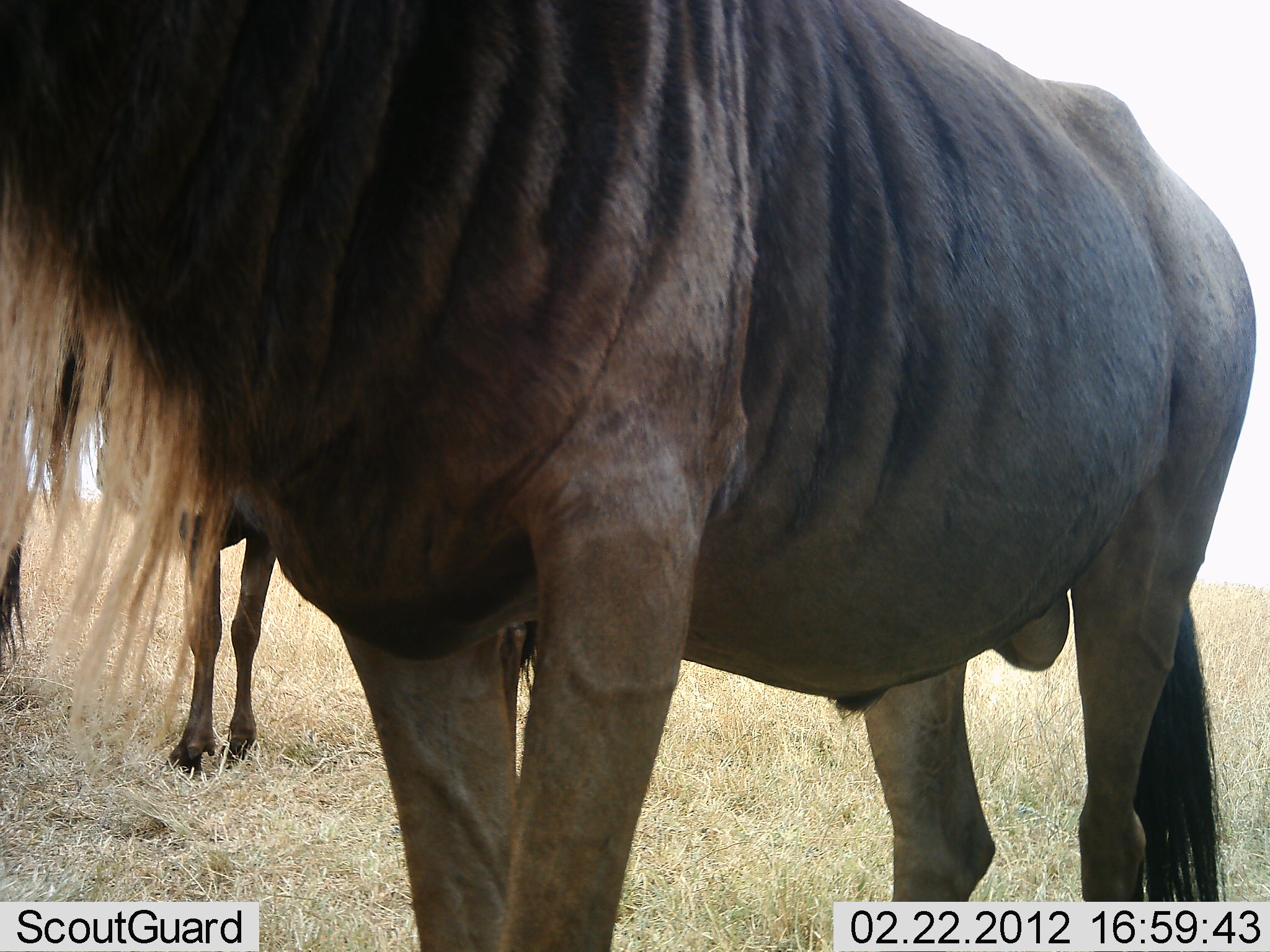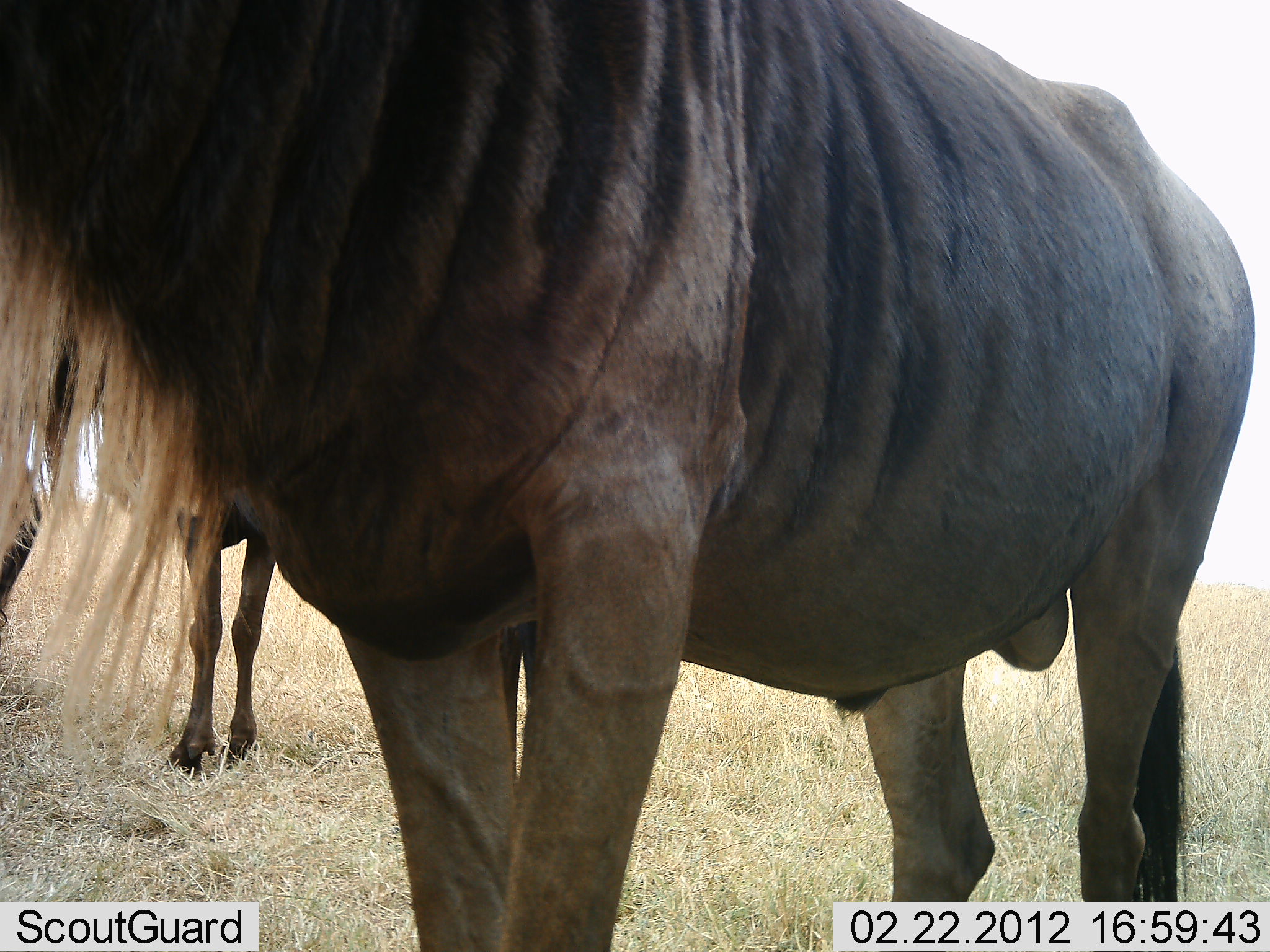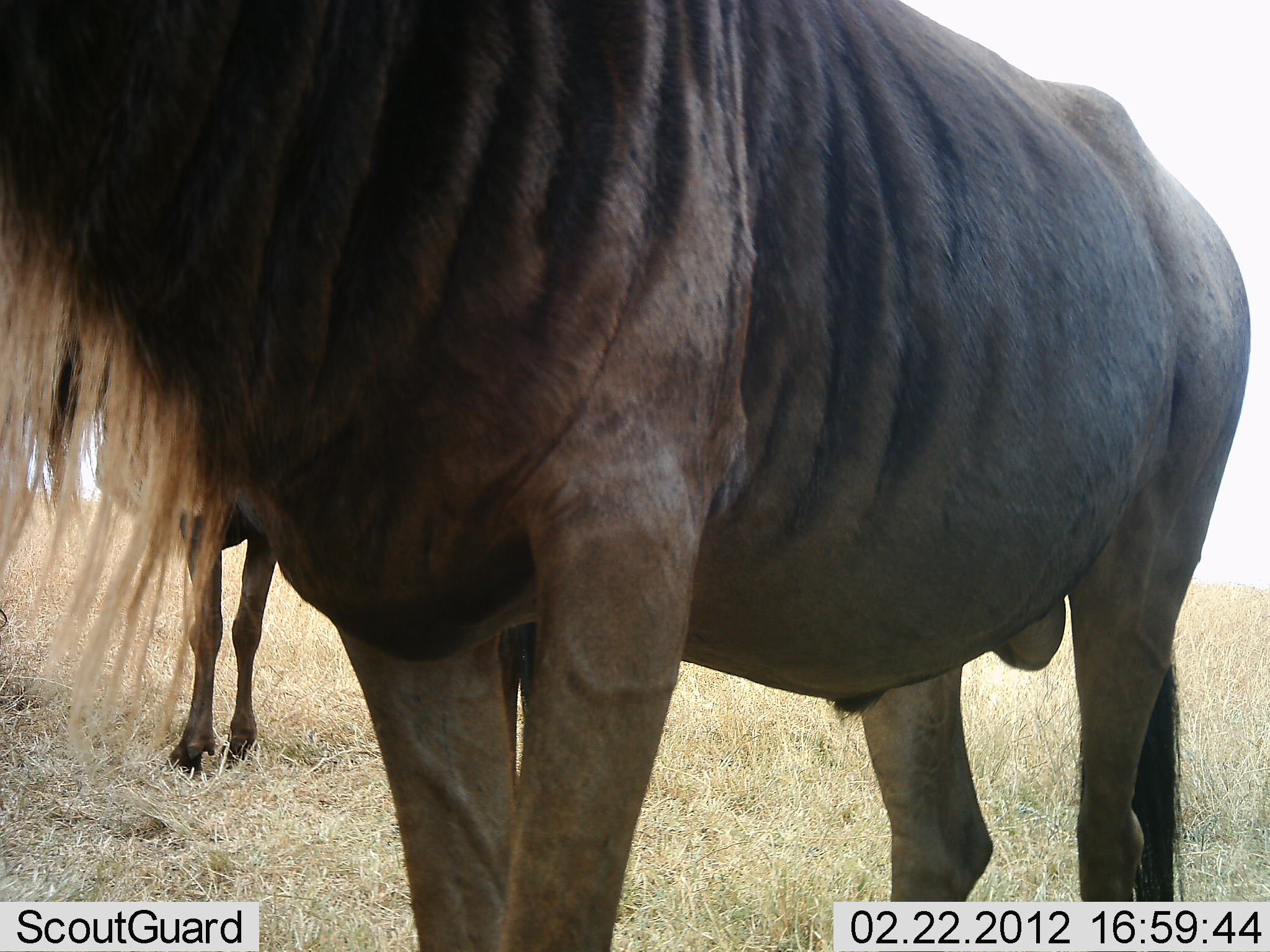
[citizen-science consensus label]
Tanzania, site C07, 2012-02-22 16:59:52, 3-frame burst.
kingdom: Animalia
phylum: Chordata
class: Mammalia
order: Artiodactyla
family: Bovidae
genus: Connochaetes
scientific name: Connochaetes taurinus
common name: blue wildebeest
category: wildebeest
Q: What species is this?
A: Wildebeest (blue wildebeest) (Connochaetes taurinus).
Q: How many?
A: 2.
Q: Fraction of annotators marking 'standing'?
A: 100%.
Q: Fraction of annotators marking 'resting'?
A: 0%.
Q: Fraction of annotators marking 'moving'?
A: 0%.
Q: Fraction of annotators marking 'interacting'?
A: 5%.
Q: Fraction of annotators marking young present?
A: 0%.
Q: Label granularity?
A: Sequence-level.